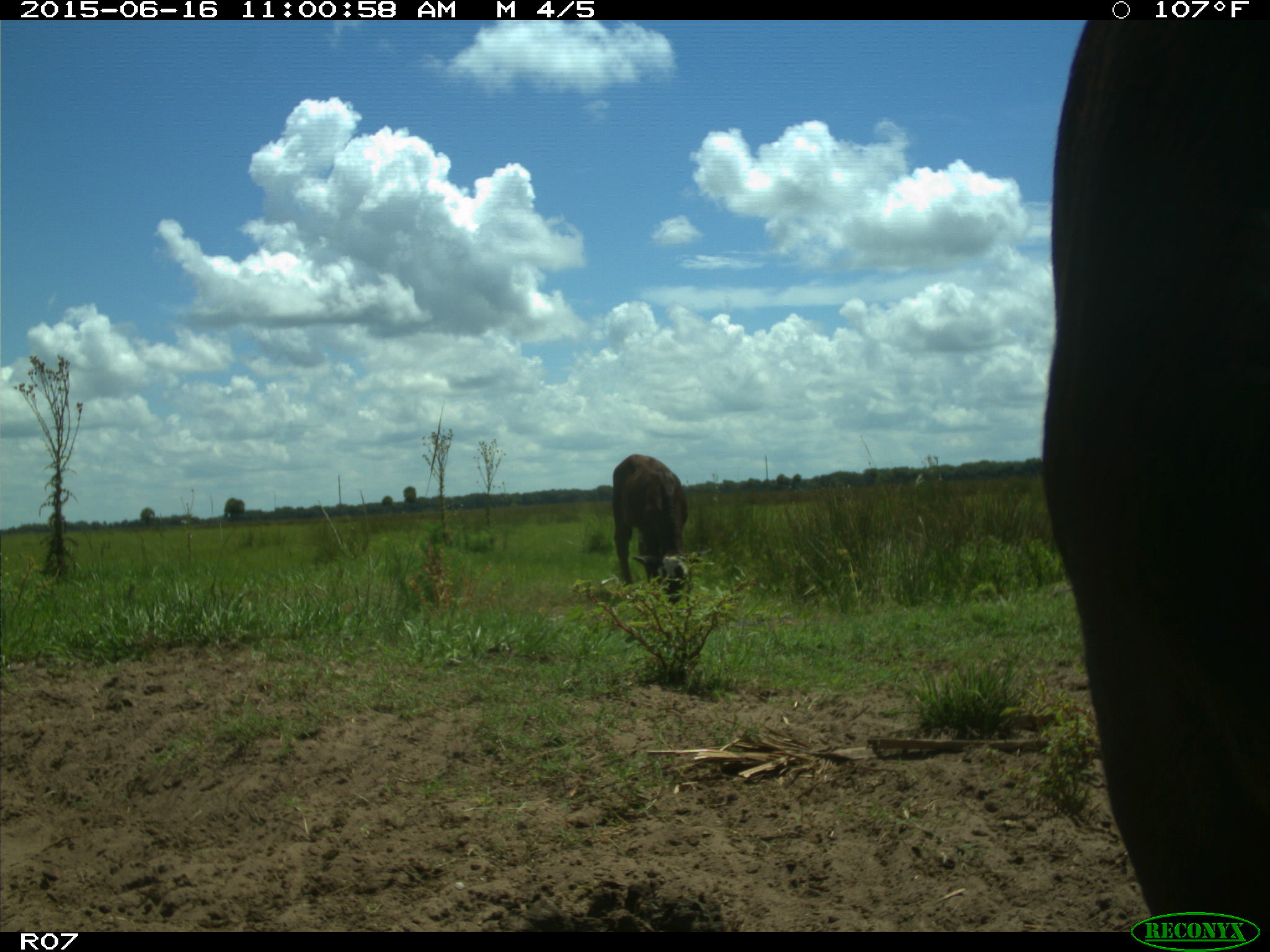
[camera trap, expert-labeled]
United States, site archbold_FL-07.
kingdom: Animalia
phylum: Chordata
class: Mammalia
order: Artiodactyla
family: Bovidae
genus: Bos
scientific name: Bos taurus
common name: domestic cow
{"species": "Bos taurus (domestic cow)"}